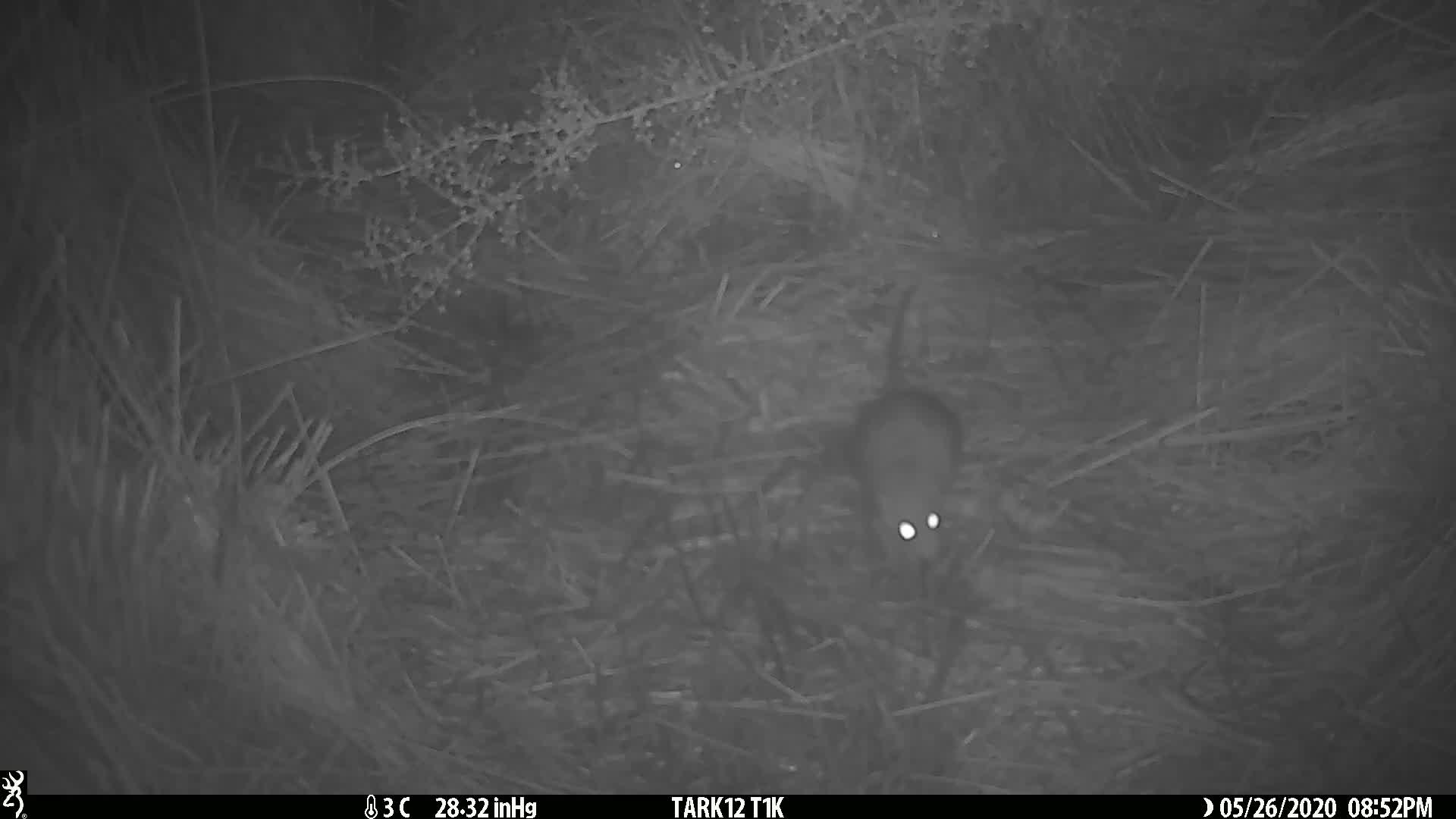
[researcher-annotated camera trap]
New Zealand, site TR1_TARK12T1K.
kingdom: Animalia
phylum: Chordata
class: Mammalia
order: Rodentia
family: Muridae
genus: Rattus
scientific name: Rattus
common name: rat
Rat (Rattus).